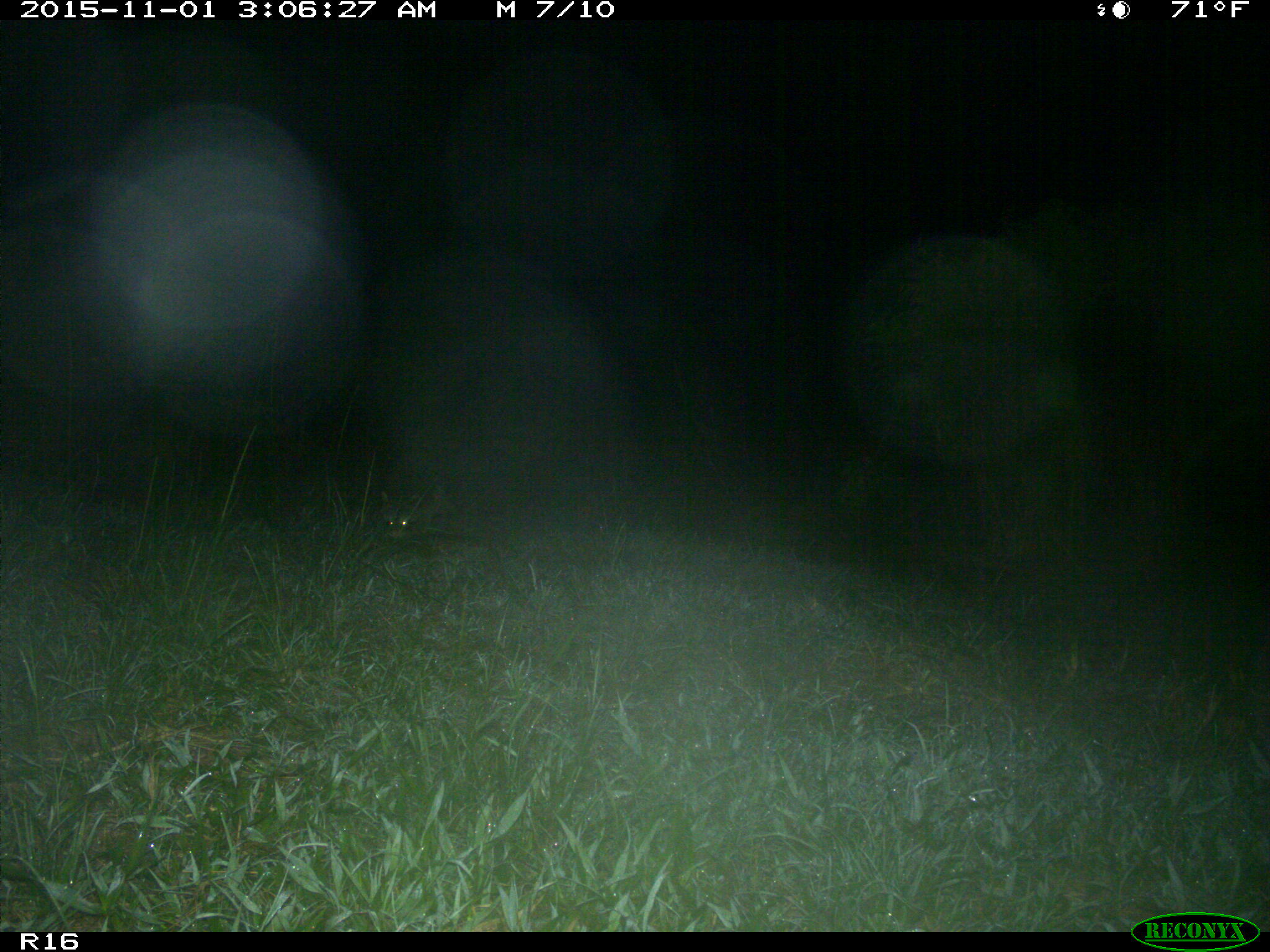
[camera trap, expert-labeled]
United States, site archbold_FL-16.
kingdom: Animalia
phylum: Chordata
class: Mammalia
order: Carnivora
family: Procyonidae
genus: Procyon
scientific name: Procyon lotor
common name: common raccoon